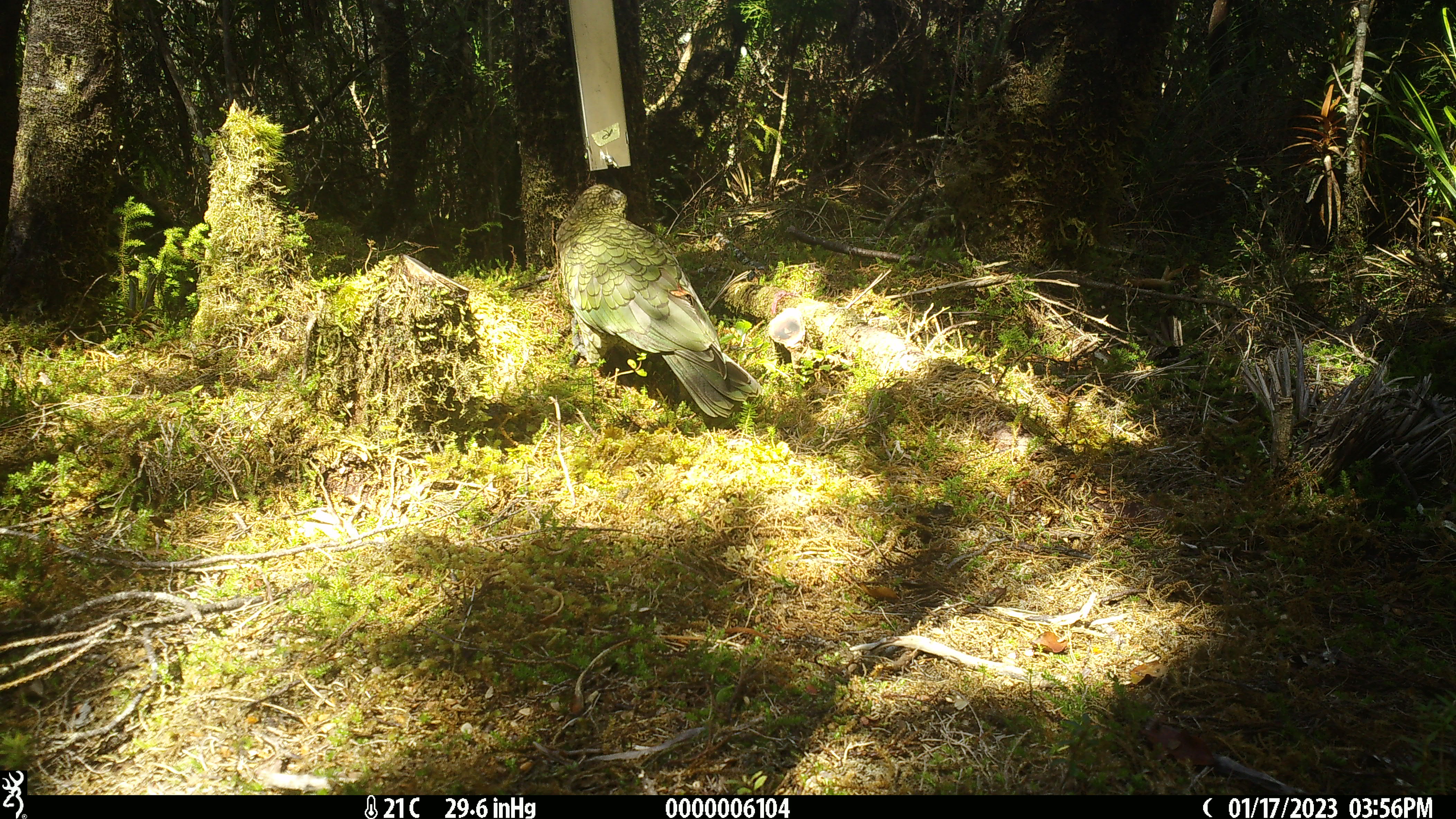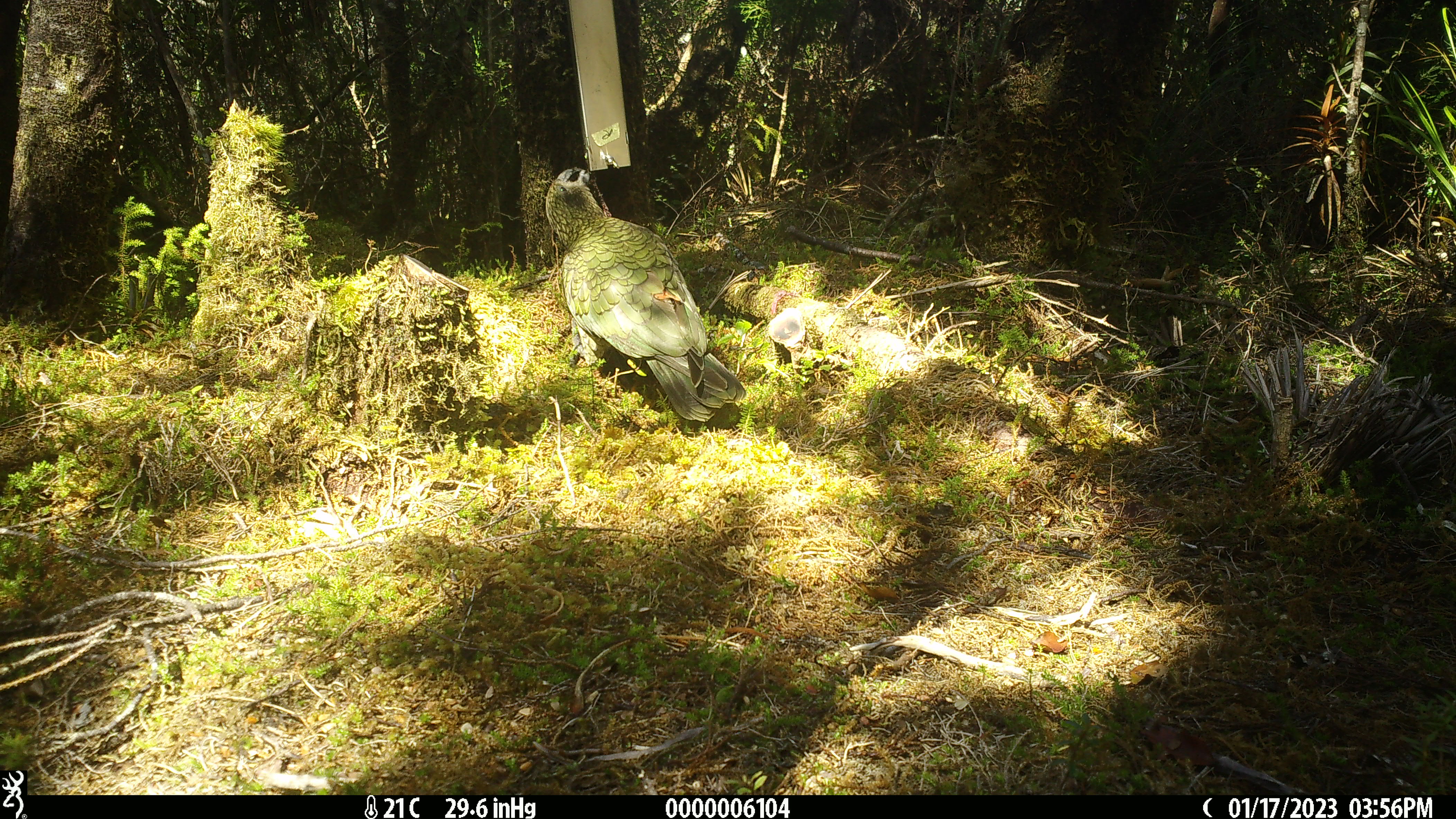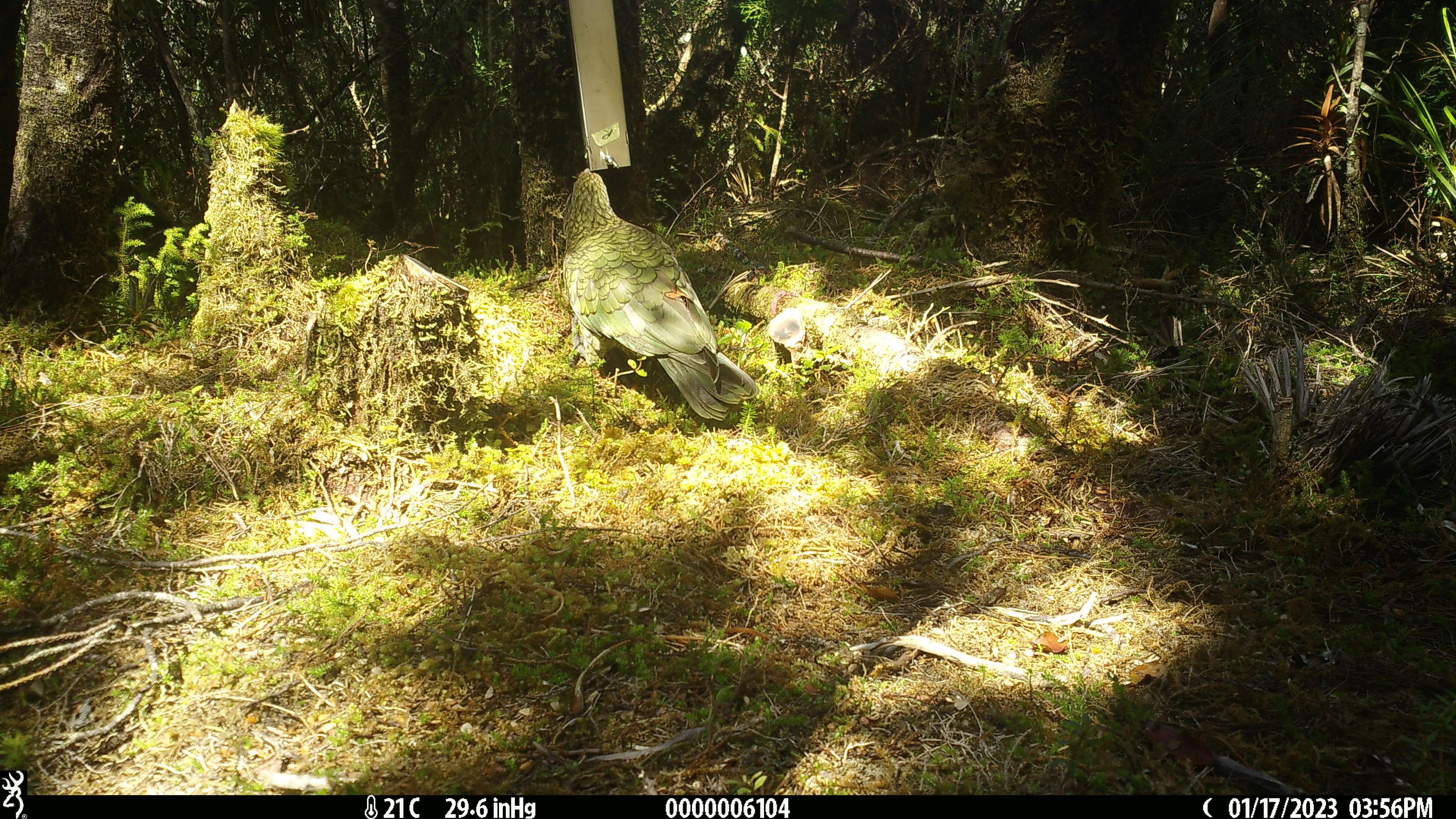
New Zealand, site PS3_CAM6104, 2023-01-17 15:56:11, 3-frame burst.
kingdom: Animalia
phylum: Chordata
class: Aves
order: Psittaciformes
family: Strigopidae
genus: Nestor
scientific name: Nestor notabilis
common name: kea